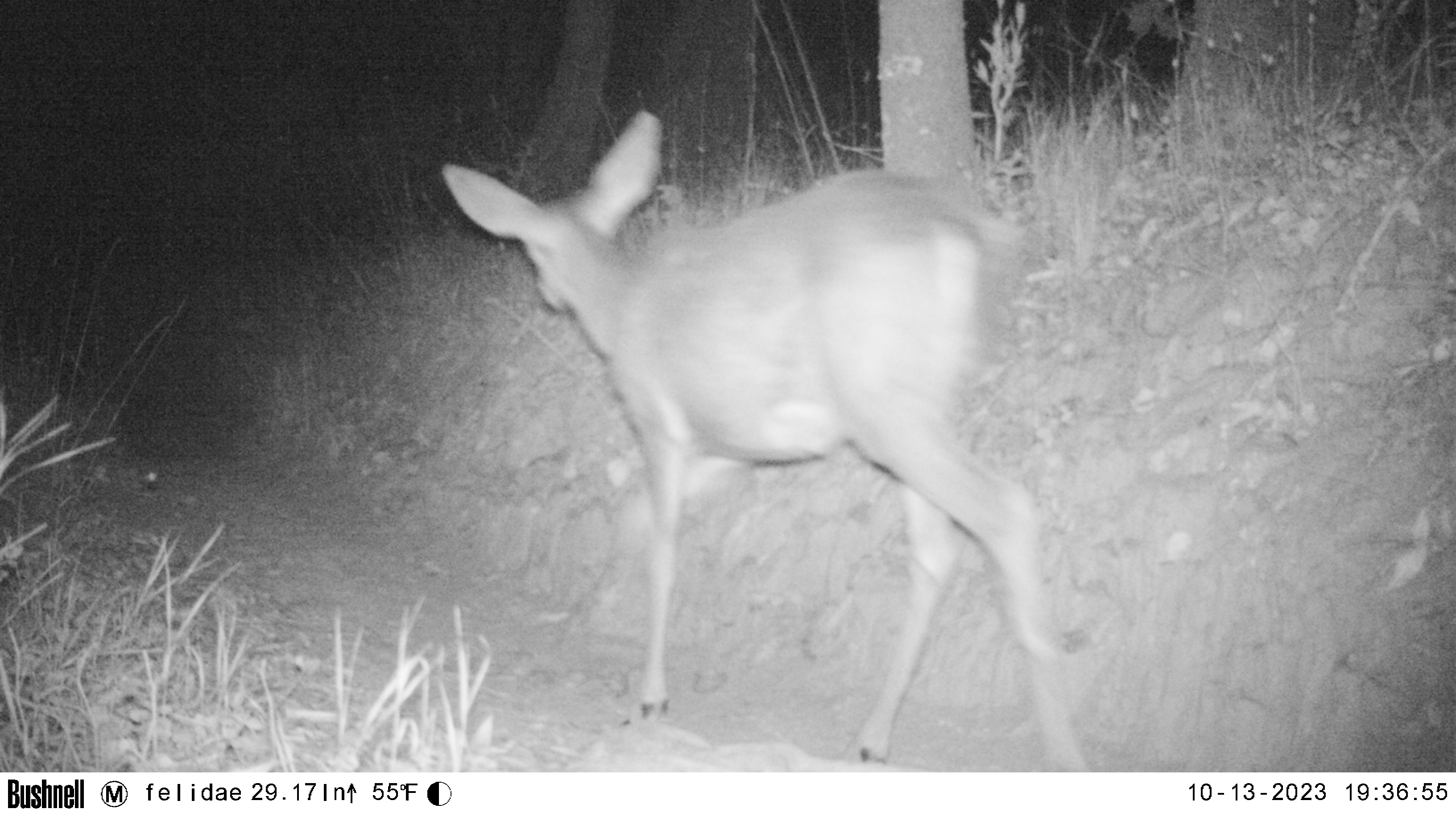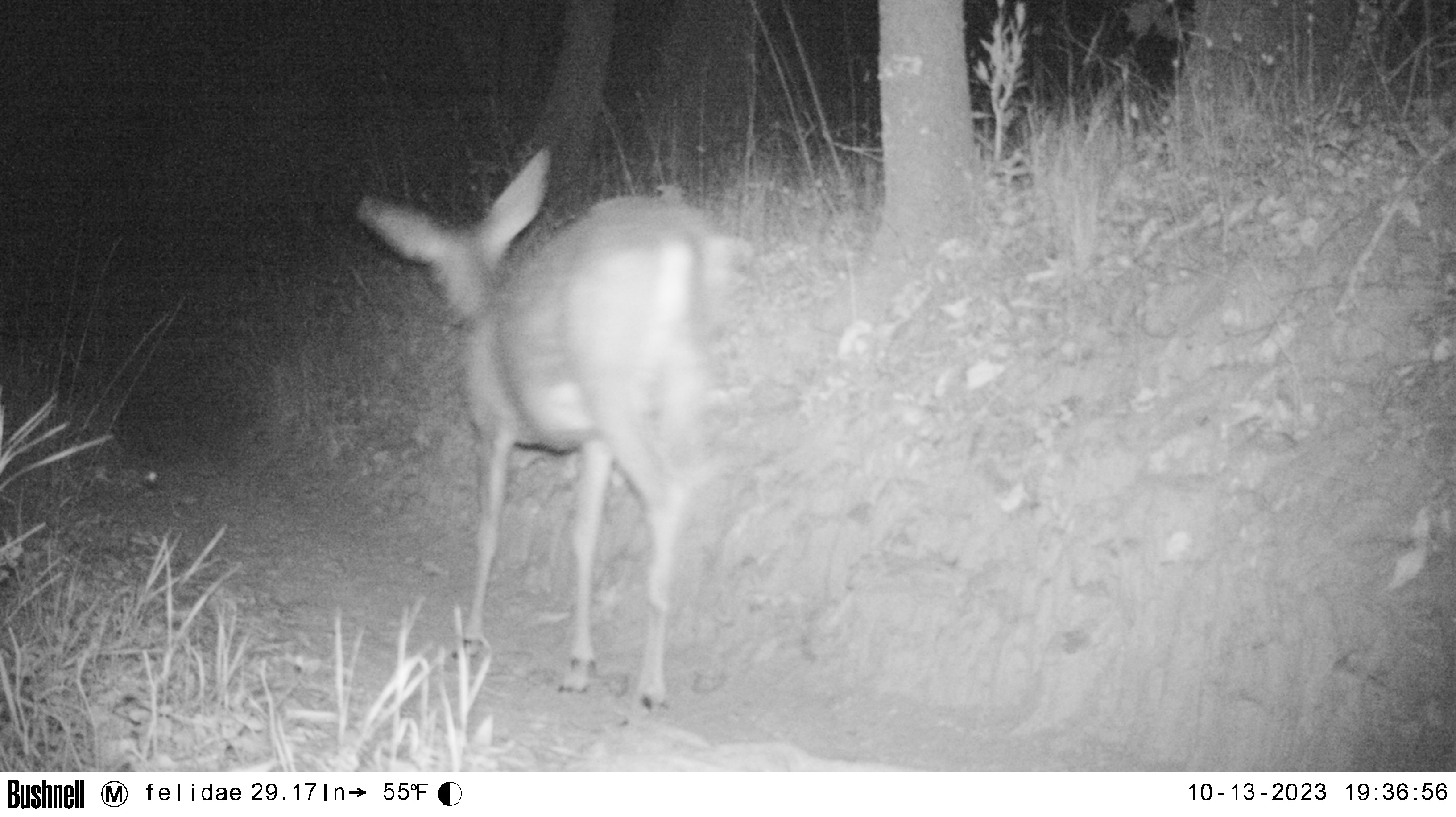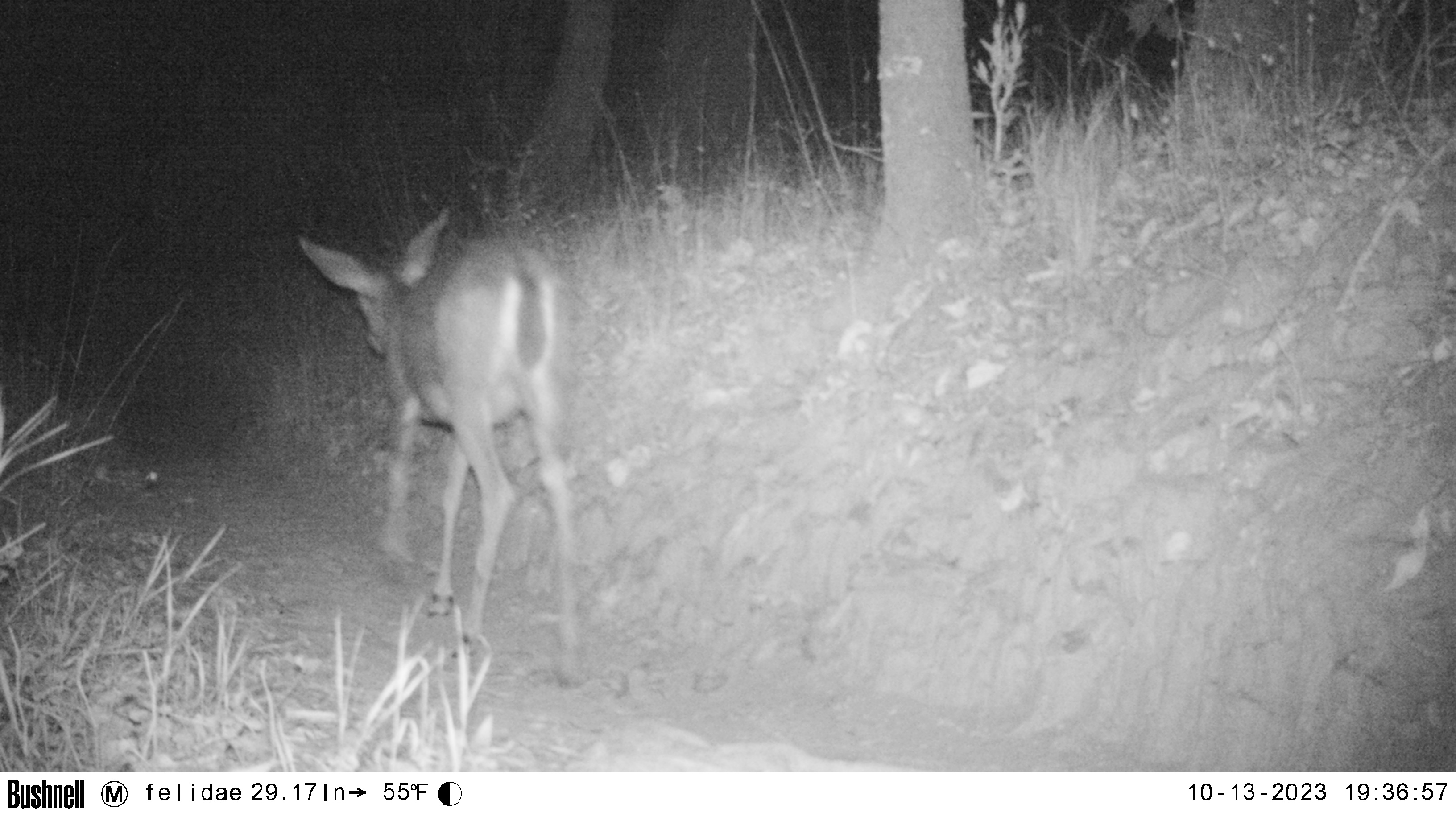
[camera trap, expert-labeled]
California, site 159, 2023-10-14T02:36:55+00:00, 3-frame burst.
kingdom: Animalia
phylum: Chordata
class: Mammalia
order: Artiodactyla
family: Cervidae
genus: Odocoileus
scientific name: Odocoileus hemionus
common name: mule deer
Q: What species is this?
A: Mule deer (Odocoileus hemionus).